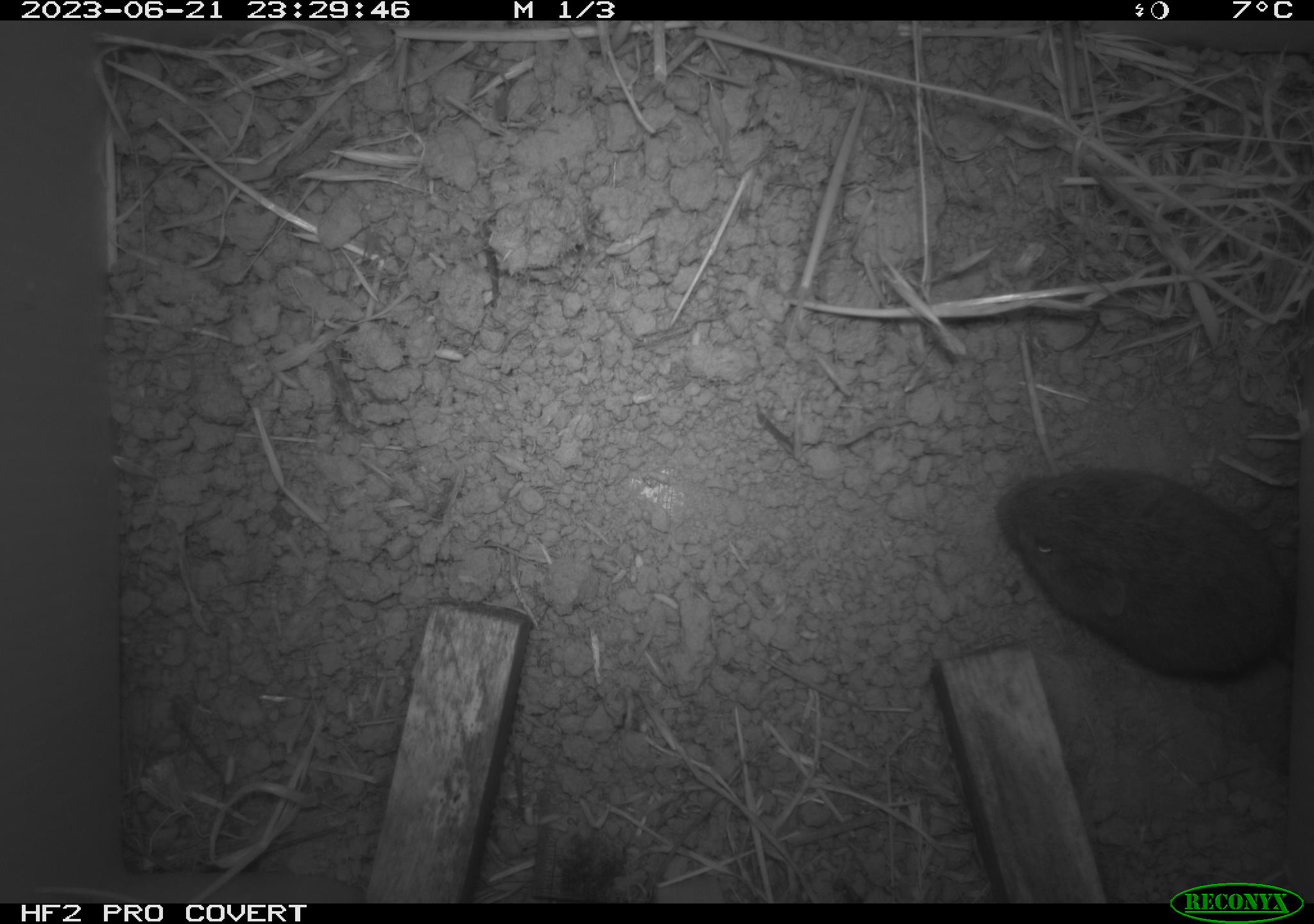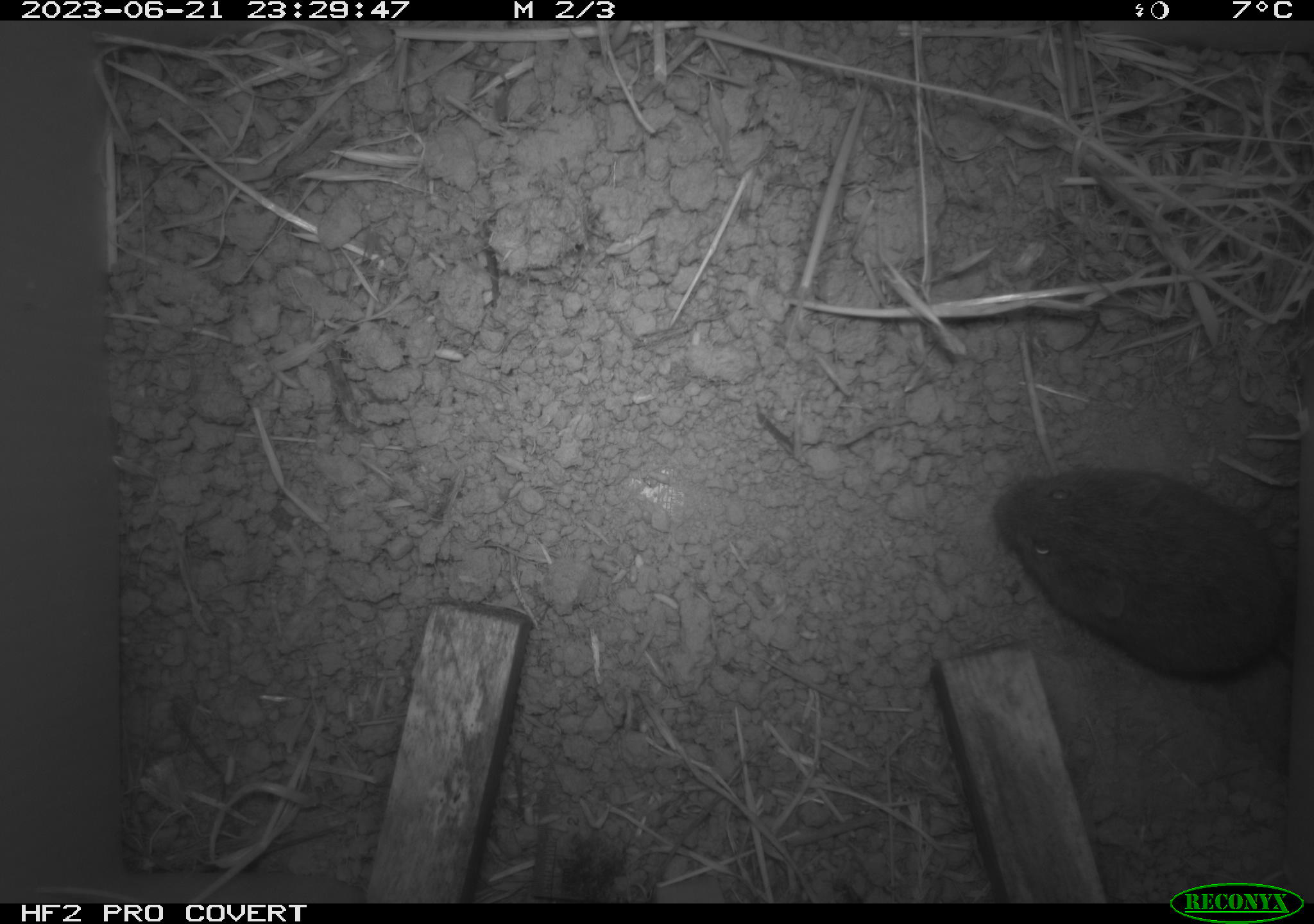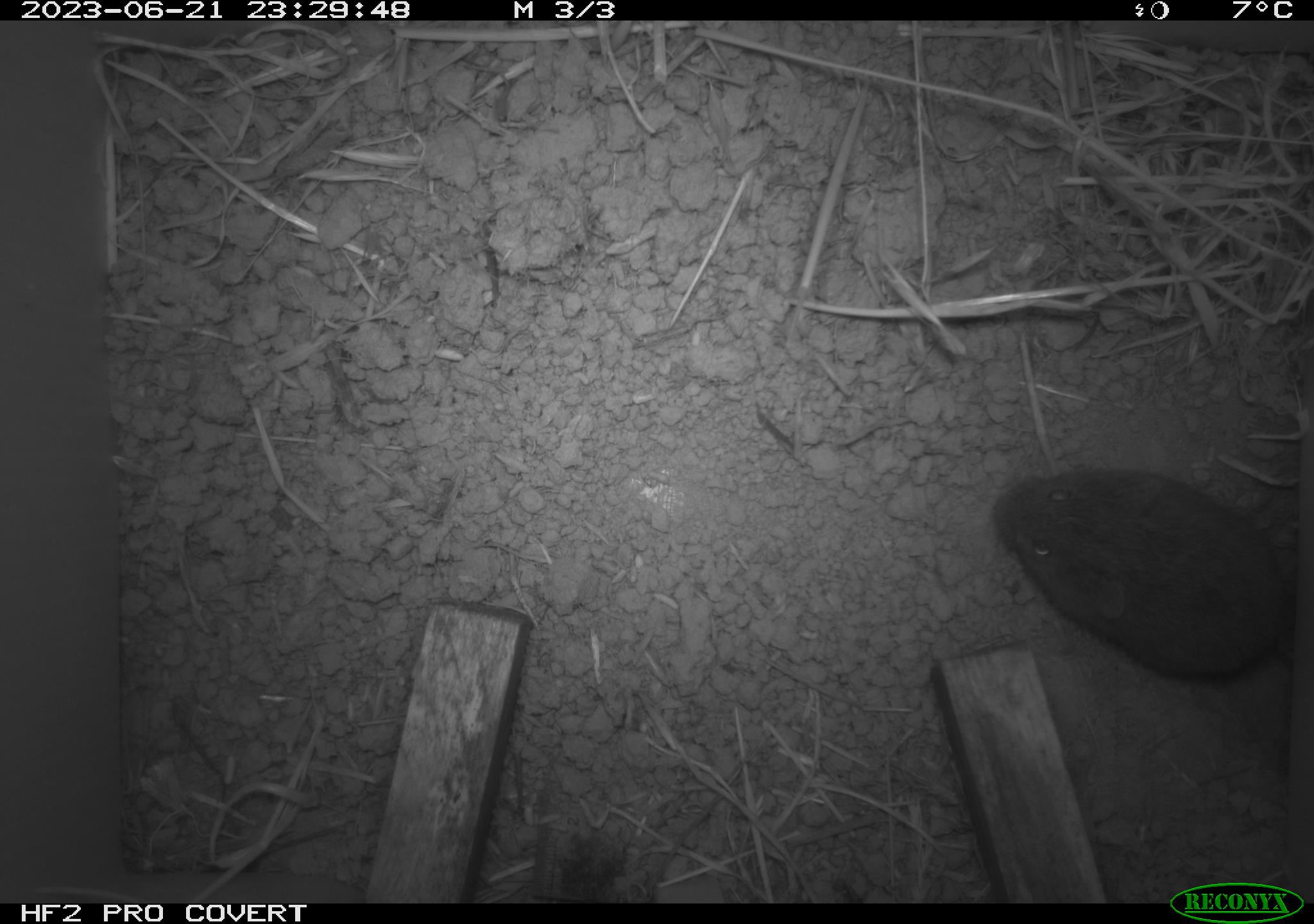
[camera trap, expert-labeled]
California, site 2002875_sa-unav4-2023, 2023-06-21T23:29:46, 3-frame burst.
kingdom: Animalia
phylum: Chordata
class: Mammalia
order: Rodentia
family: Cricetidae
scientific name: Arvicolinae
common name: voles, lemmings, and muskrats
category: arvicolinae subfamily